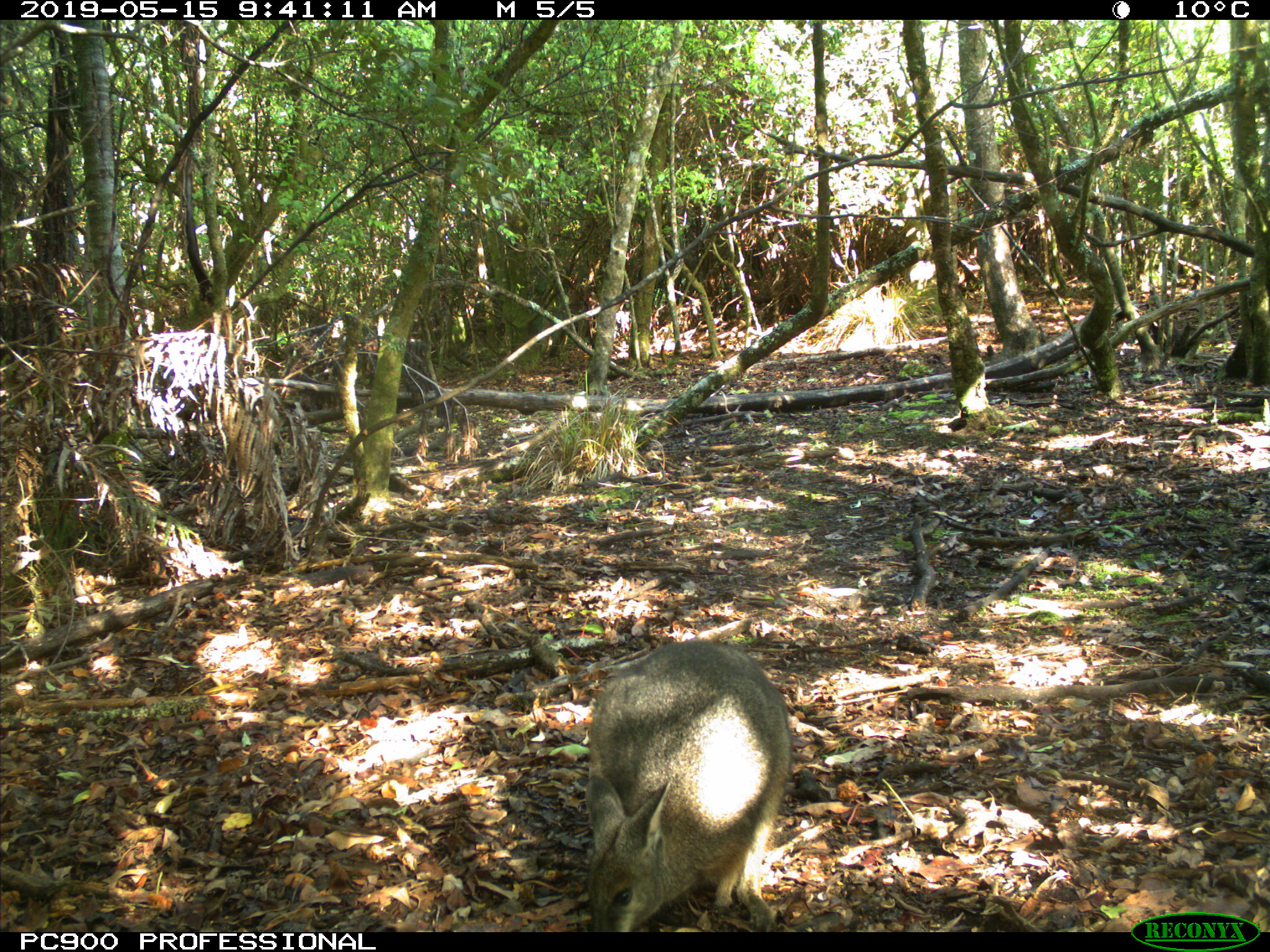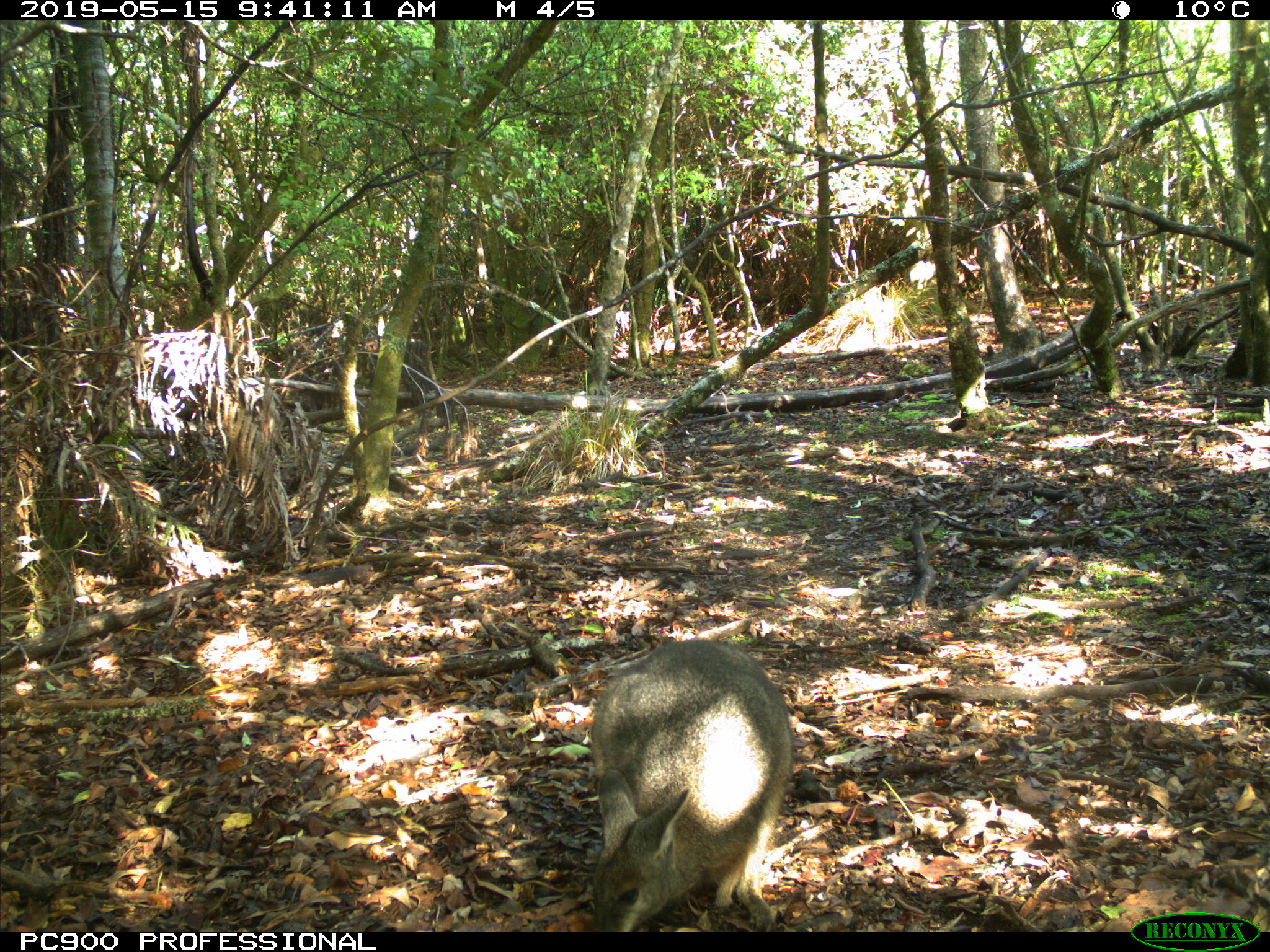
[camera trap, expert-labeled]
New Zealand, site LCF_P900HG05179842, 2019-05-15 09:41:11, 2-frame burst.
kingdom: Animalia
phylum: Chordata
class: Mammalia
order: Diprotodontia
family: Macropodidae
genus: Notamacropus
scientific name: Notamacropus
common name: wallaby